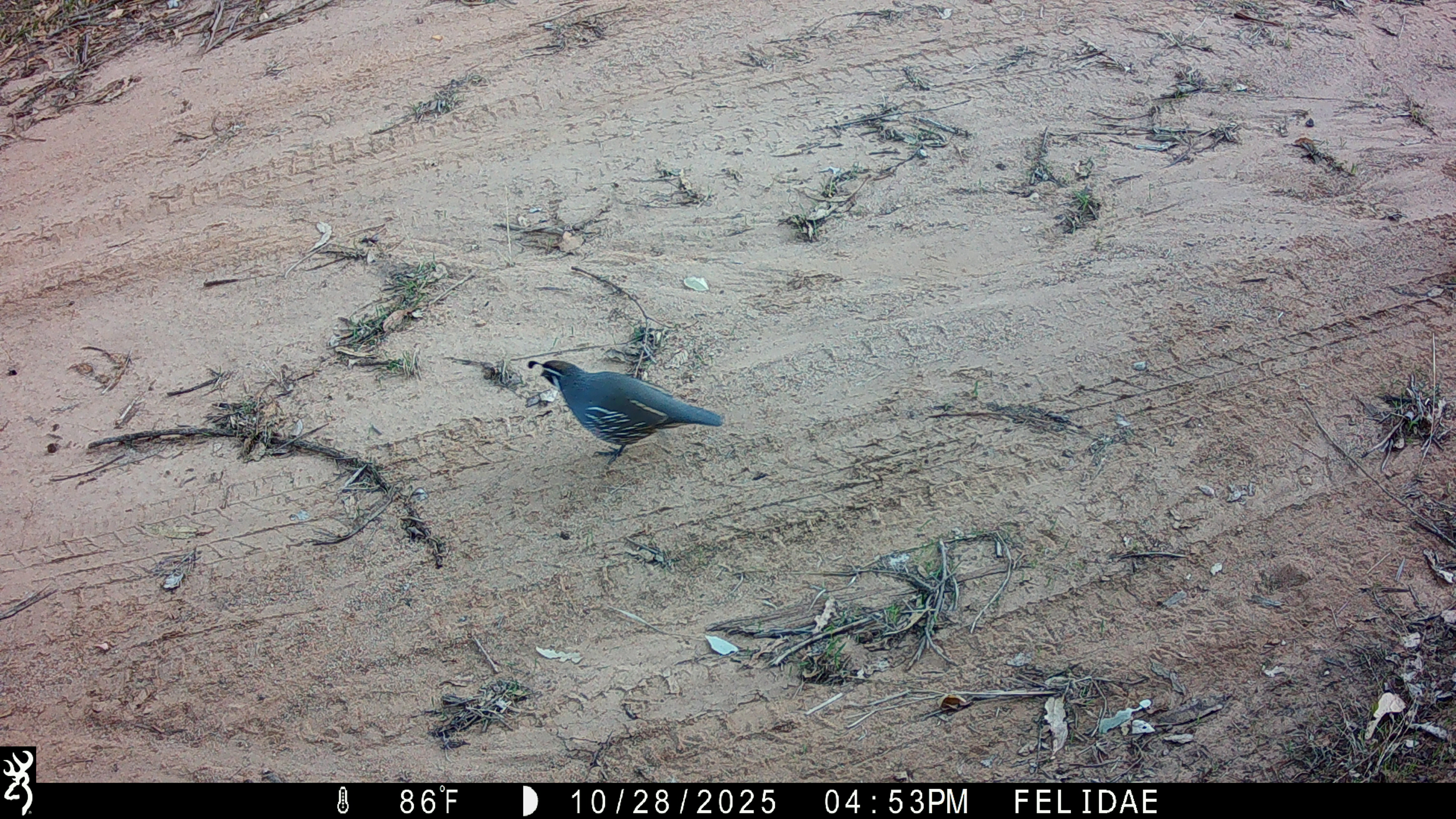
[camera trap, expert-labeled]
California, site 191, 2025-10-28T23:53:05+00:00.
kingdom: Animalia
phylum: Chordata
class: Aves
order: Galliformes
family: Odontophoridae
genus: Callipepla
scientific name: Callipepla californica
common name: california quail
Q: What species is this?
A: California quail (Callipepla californica).